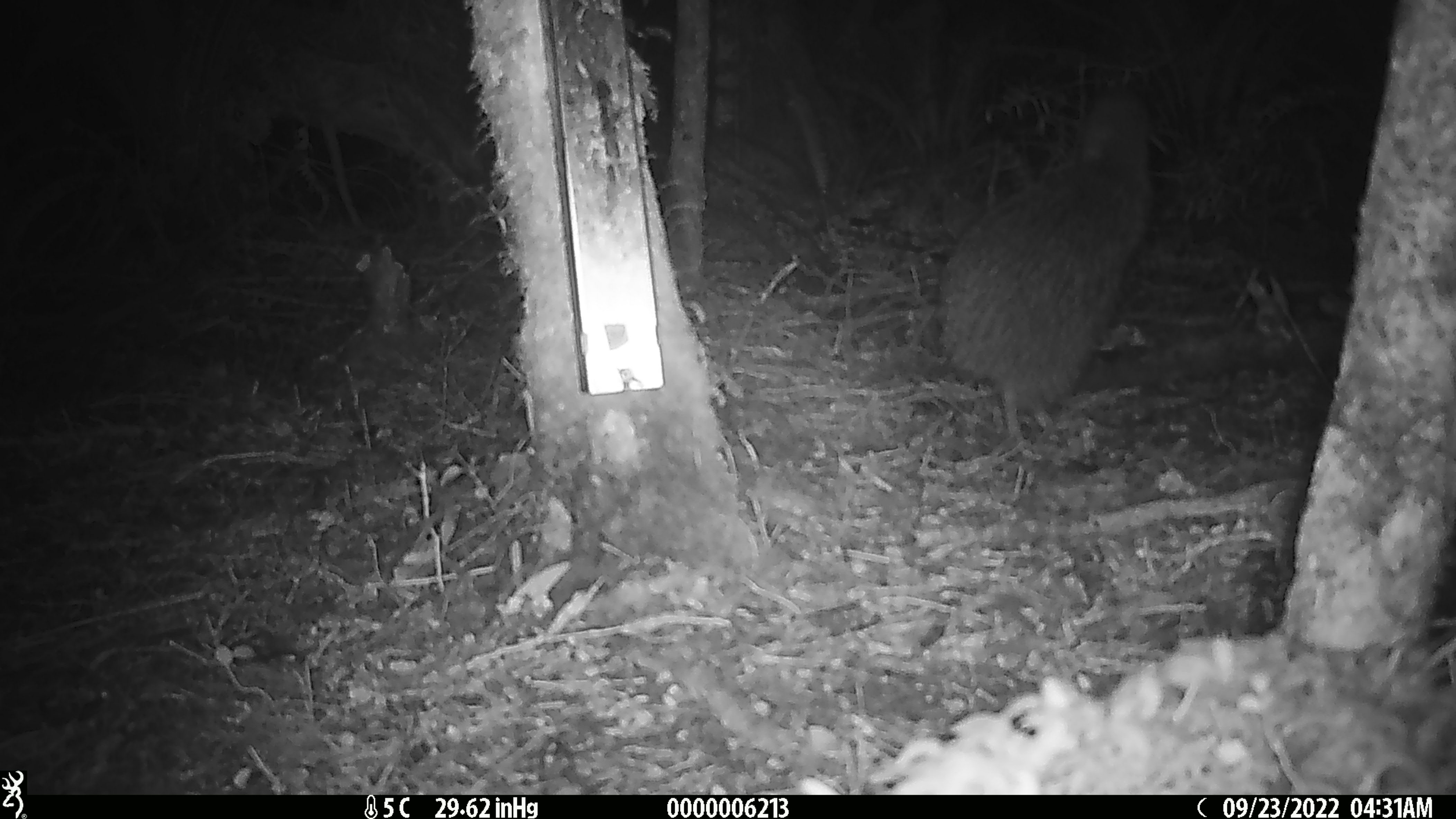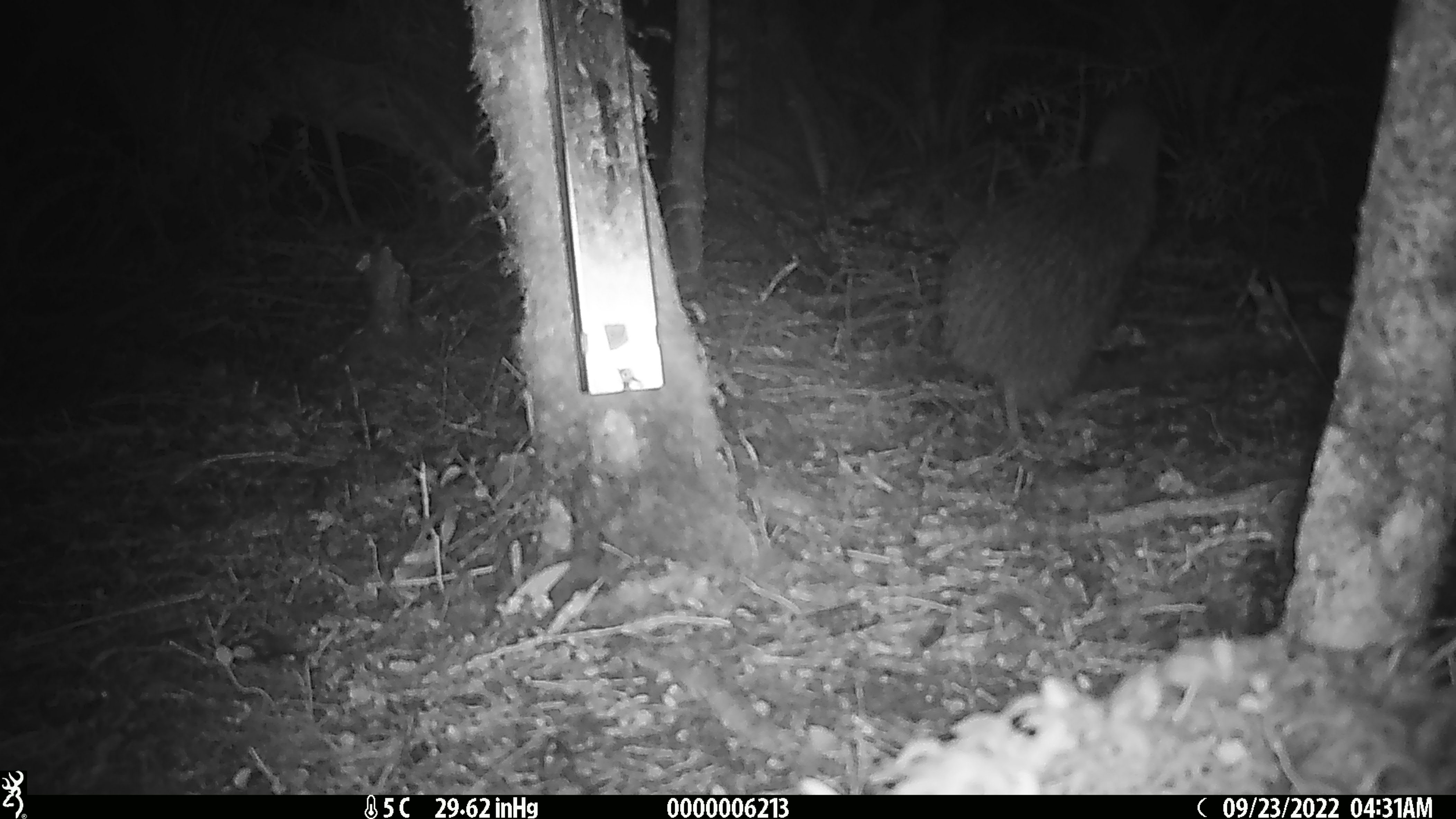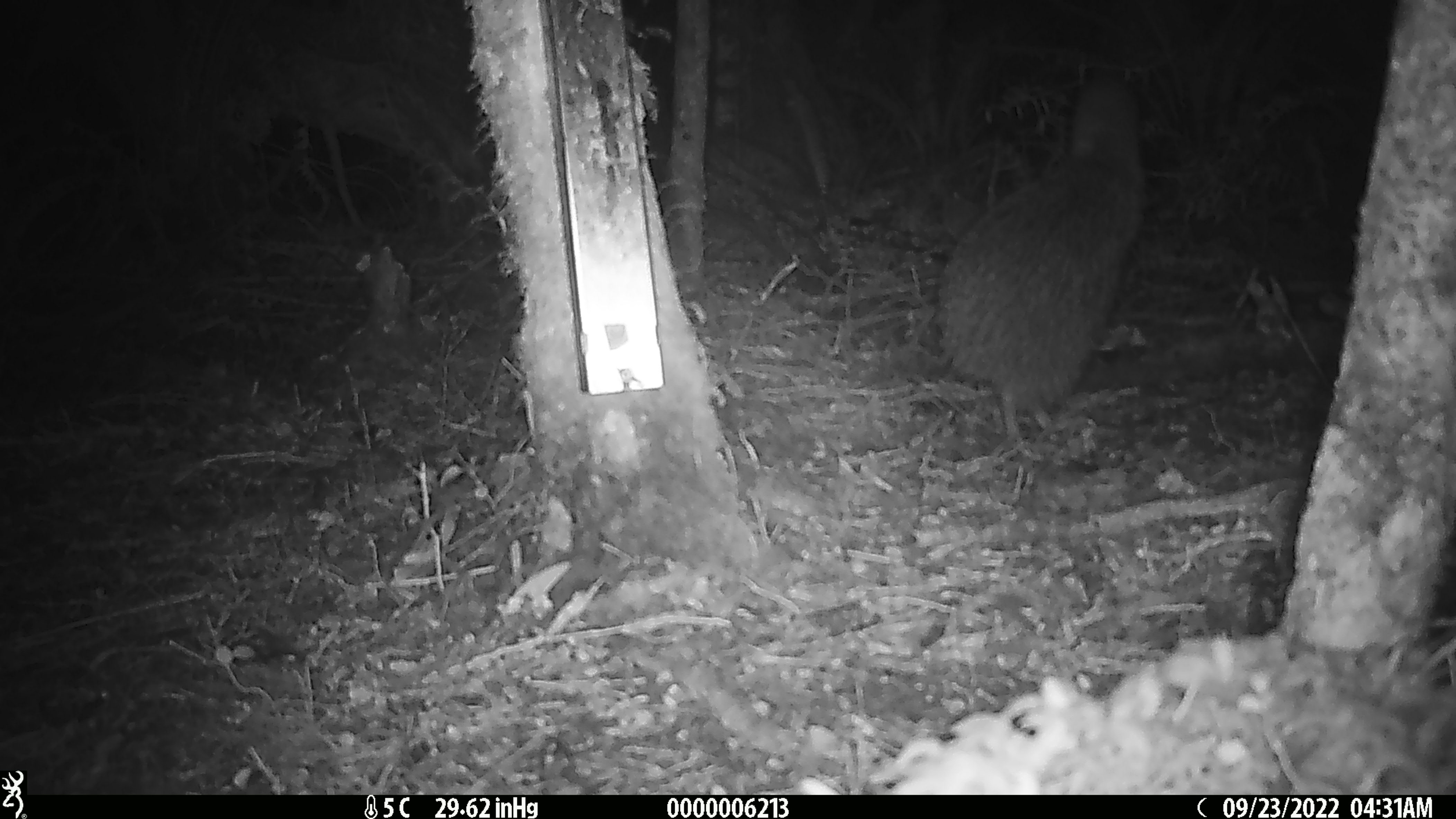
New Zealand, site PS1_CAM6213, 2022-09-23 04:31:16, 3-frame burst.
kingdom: Animalia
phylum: Chordata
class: Aves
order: Apterygiformes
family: Apterygidae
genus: Apteryx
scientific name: Apteryx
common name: kiwi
Kiwi (Apteryx).